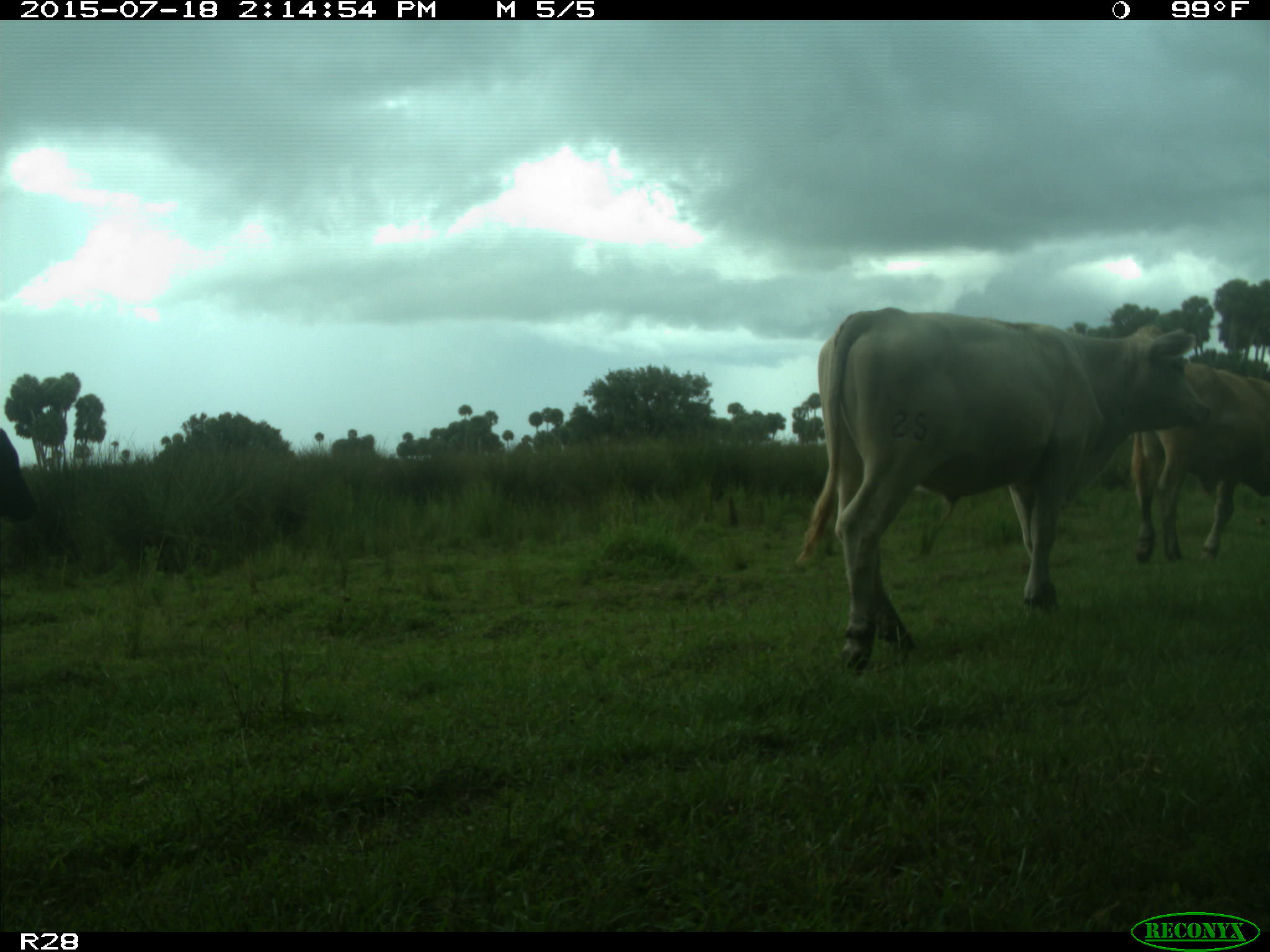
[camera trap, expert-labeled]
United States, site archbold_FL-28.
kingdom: Animalia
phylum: Chordata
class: Mammalia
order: Artiodactyla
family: Bovidae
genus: Bos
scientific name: Bos taurus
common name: domestic cow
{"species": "Bos taurus (domestic cow)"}